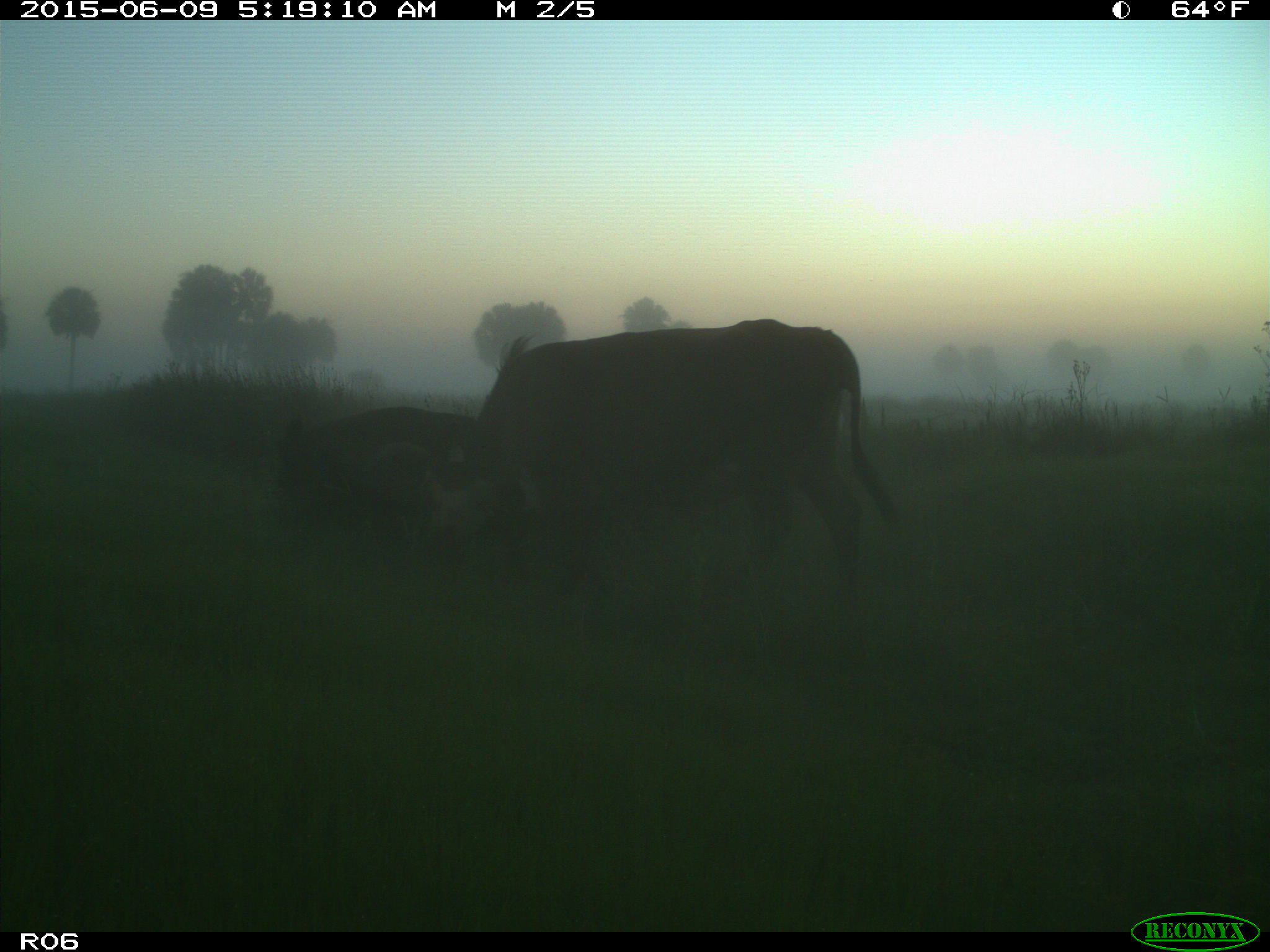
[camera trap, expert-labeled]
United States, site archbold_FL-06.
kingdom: Animalia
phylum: Chordata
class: Mammalia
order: Artiodactyla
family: Bovidae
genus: Bos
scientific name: Bos taurus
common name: domestic cow